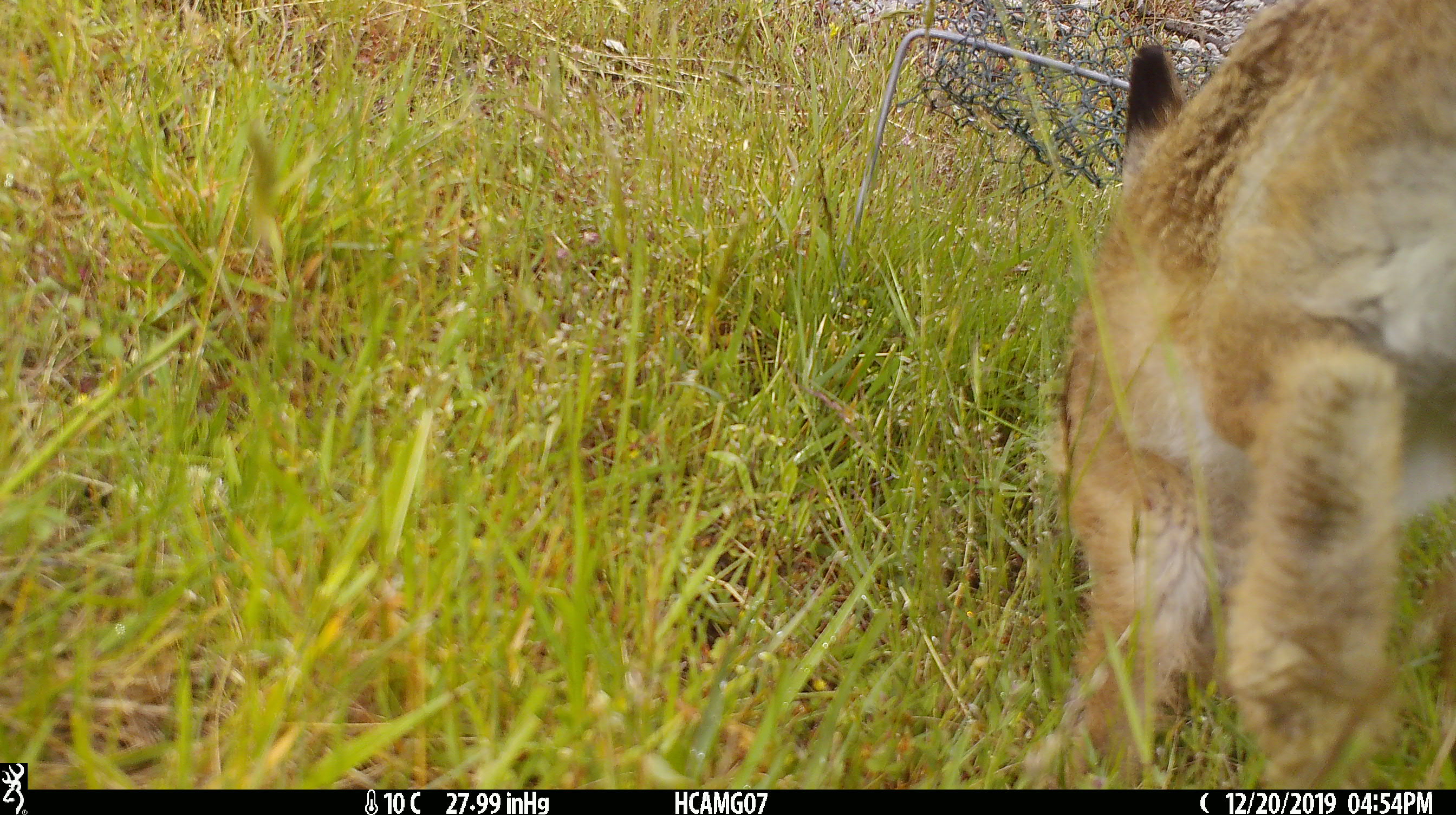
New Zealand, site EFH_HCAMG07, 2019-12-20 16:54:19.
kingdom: Animalia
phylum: Chordata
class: Mammalia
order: Lagomorpha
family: Leporidae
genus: Lepus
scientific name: Lepus europaeus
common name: brown hare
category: hare